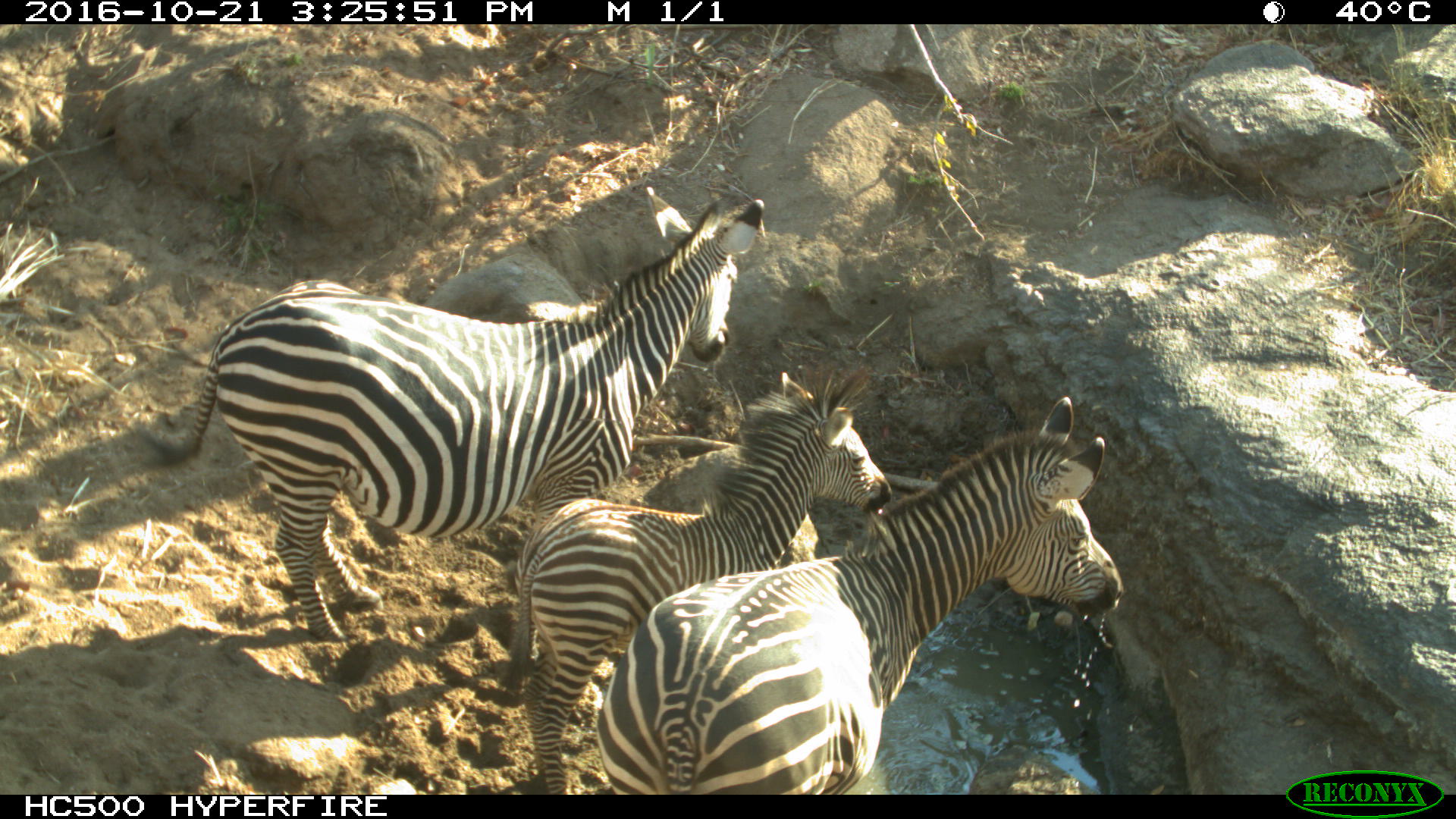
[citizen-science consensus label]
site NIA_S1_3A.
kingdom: Animalia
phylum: Chordata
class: Mammalia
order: Perissodactyla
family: Equidae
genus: Equus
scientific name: Equus quagga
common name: plains zebra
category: zebraplains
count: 3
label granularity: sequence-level